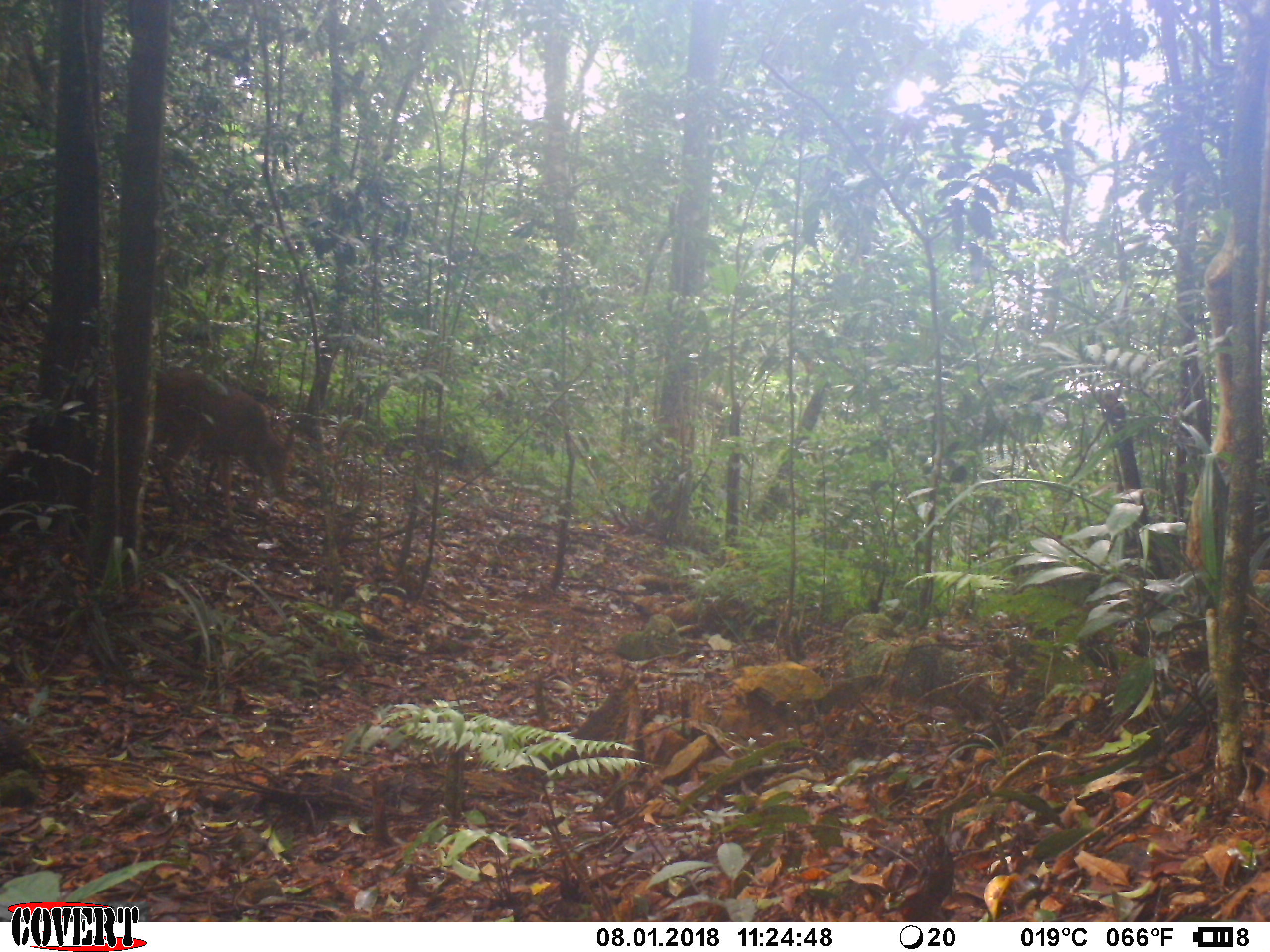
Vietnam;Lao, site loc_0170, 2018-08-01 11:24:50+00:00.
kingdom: Animalia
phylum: Chordata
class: Mammalia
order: Artiodactyla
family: Cervidae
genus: Muntiacus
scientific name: Muntiacus vuquangensis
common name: large-antlered muntjac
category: large antlered muntjac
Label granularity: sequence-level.